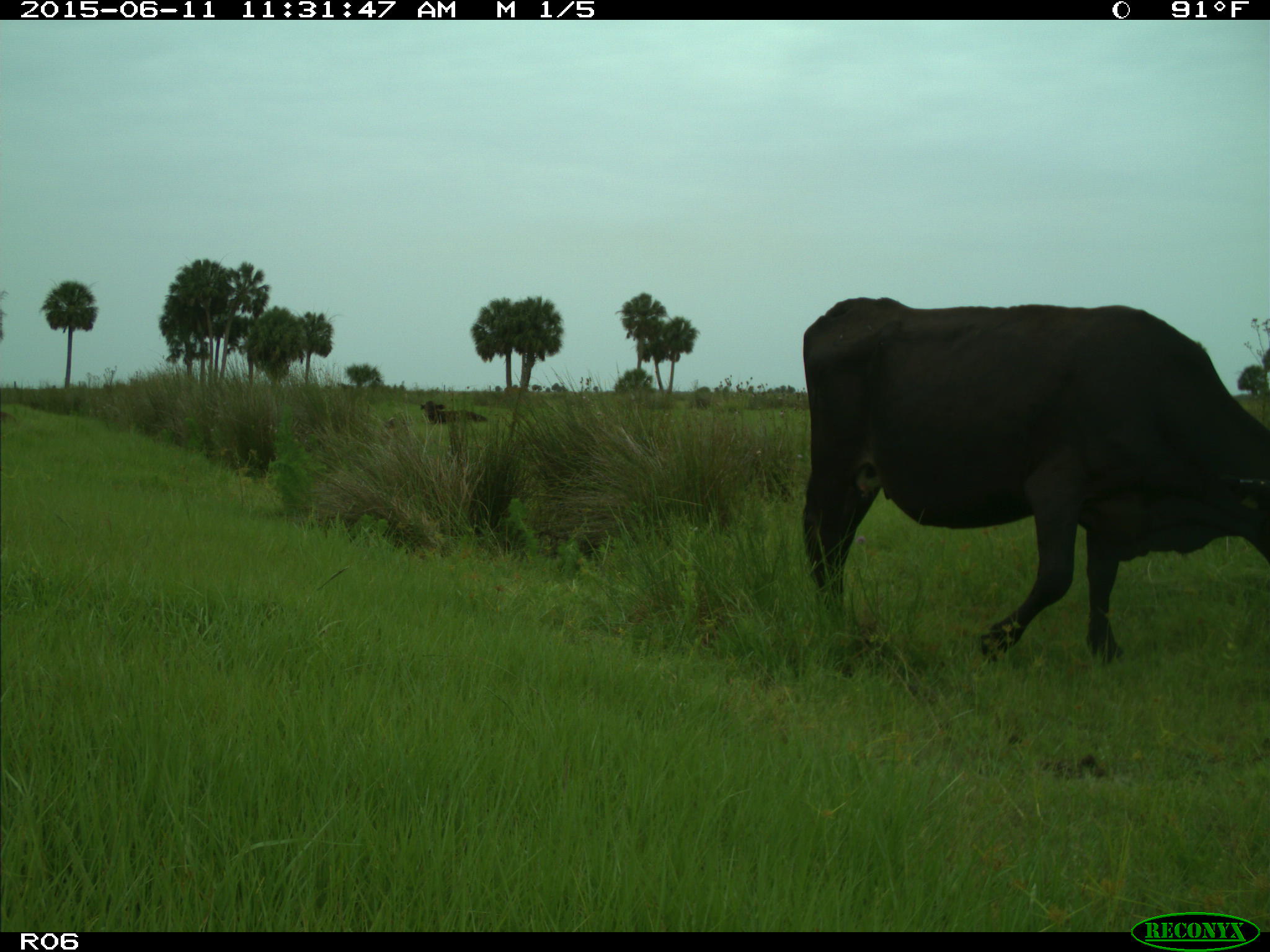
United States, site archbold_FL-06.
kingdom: Animalia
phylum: Chordata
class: Mammalia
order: Artiodactyla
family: Bovidae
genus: Bos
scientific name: Bos taurus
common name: domestic cow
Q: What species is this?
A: Bos taurus (domestic cow).